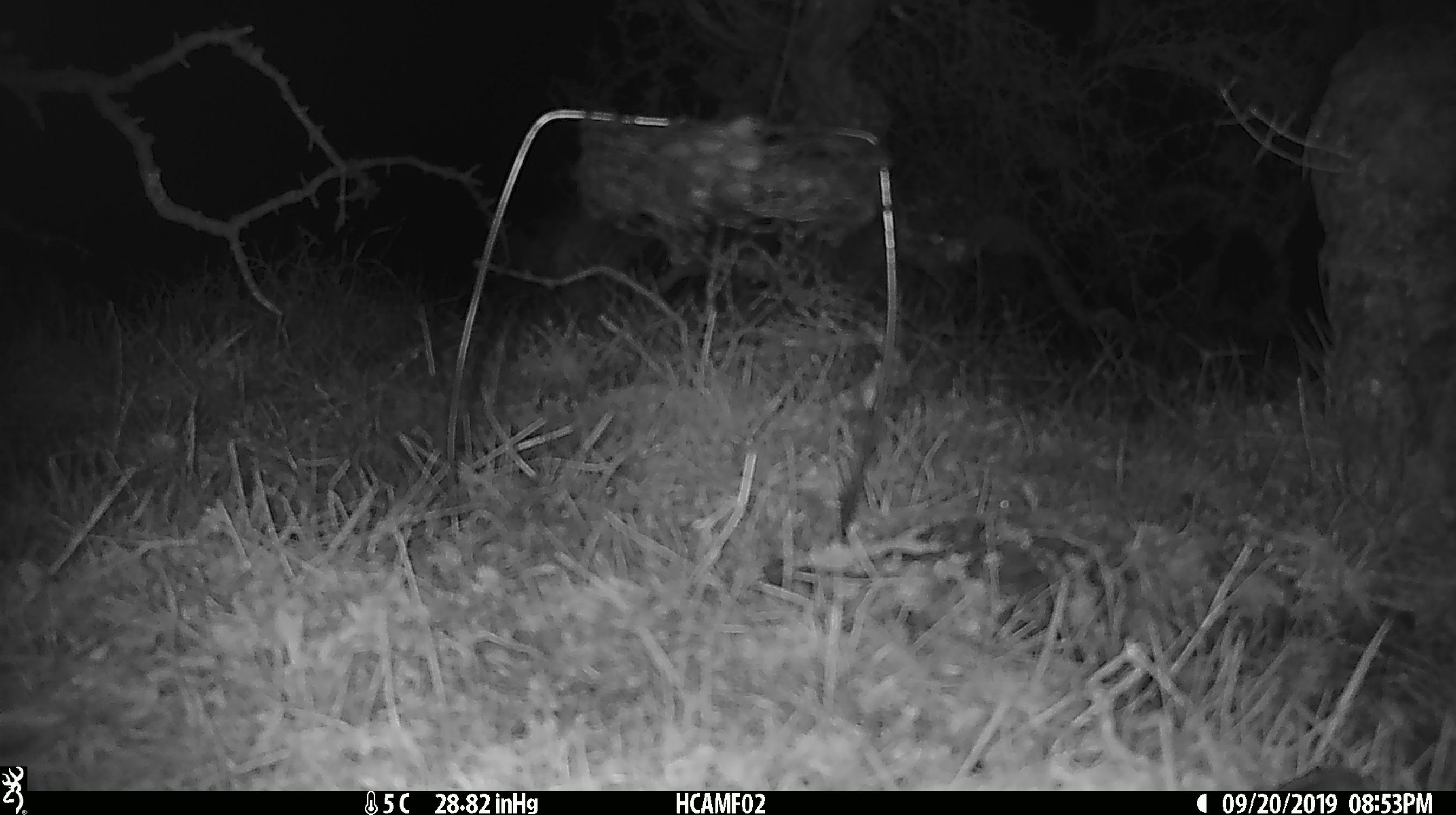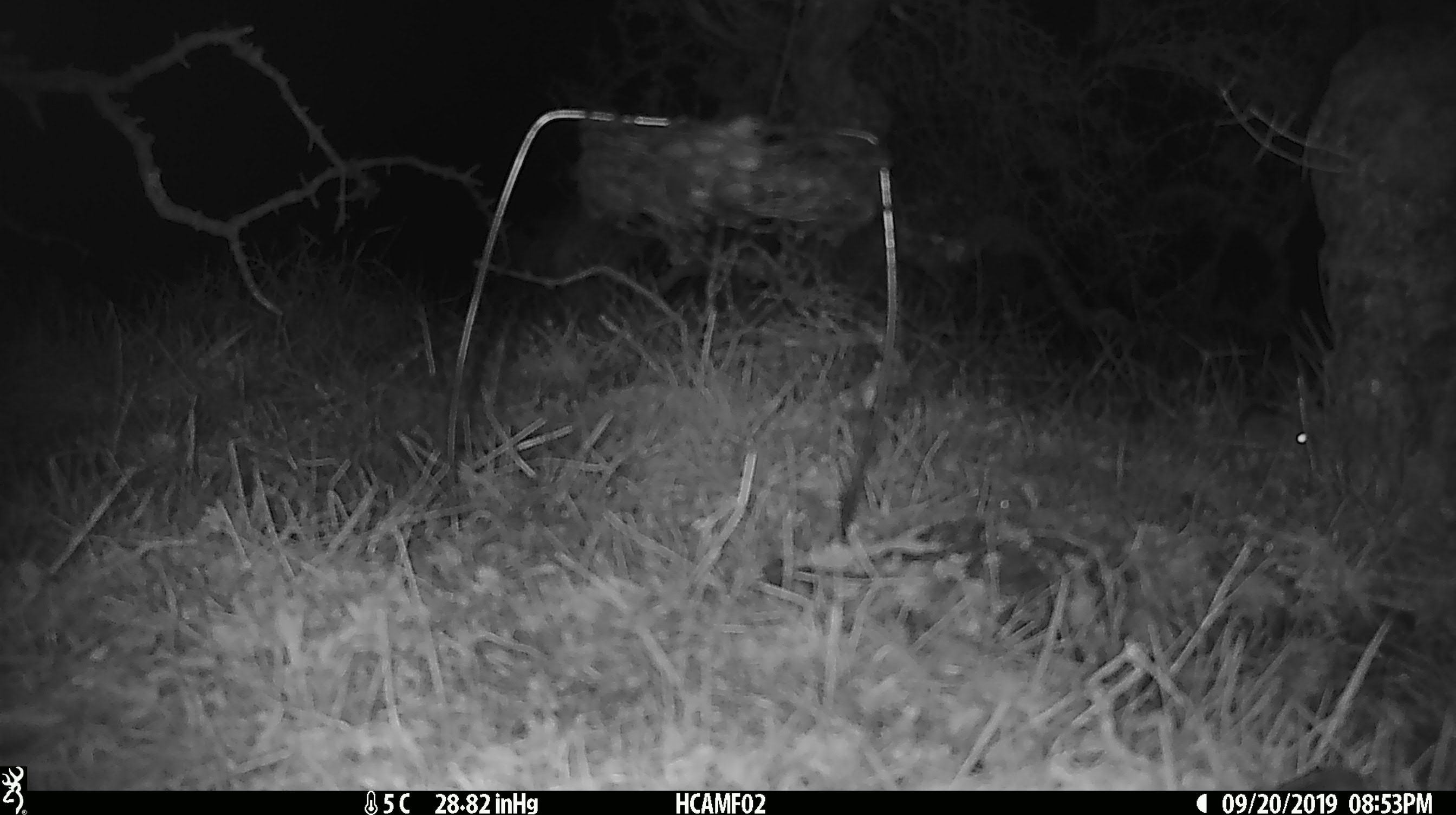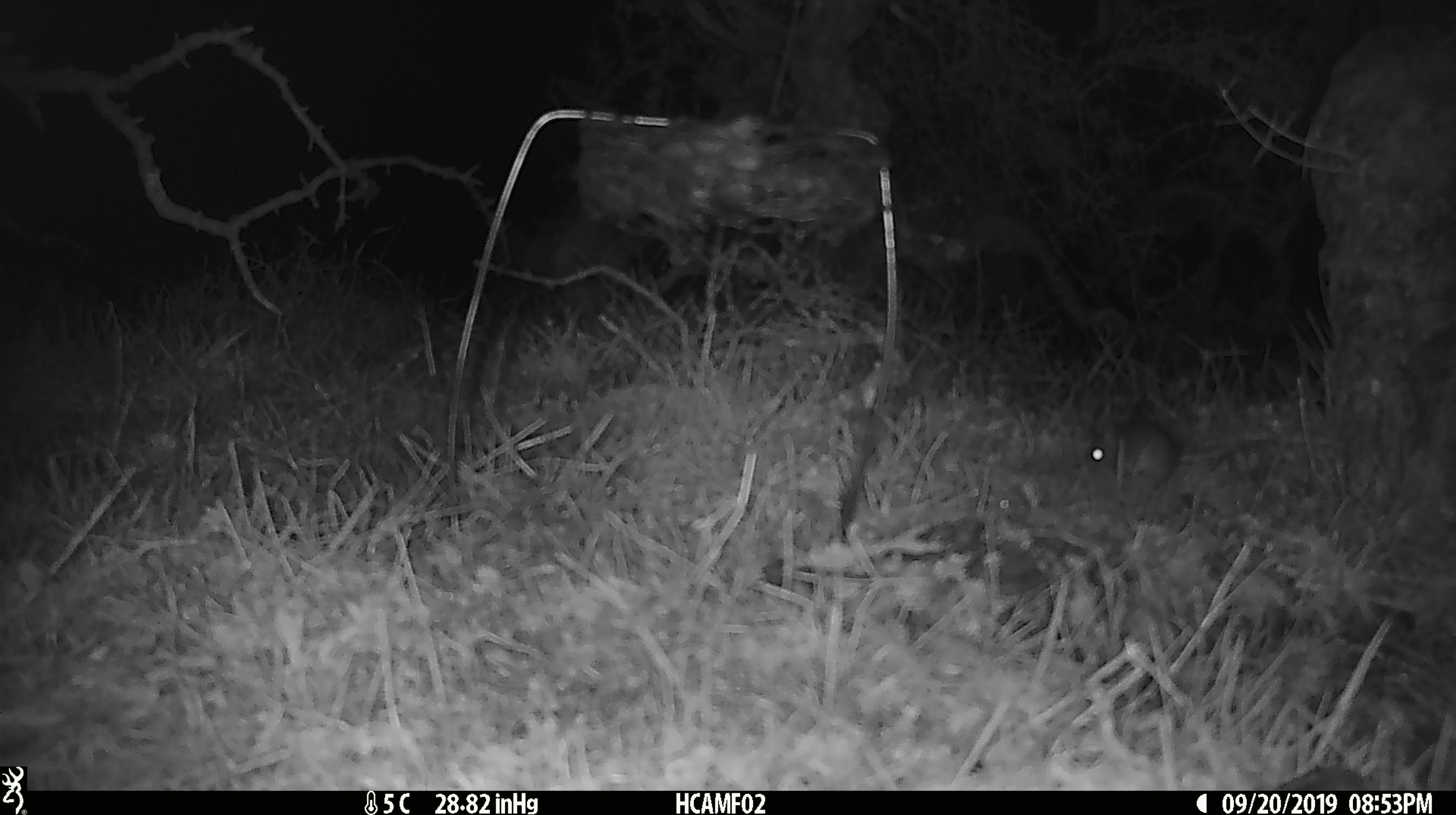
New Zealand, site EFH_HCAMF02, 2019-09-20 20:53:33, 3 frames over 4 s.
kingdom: Animalia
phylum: Chordata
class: Mammalia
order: Rodentia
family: Muridae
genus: Mus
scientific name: Mus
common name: mouse